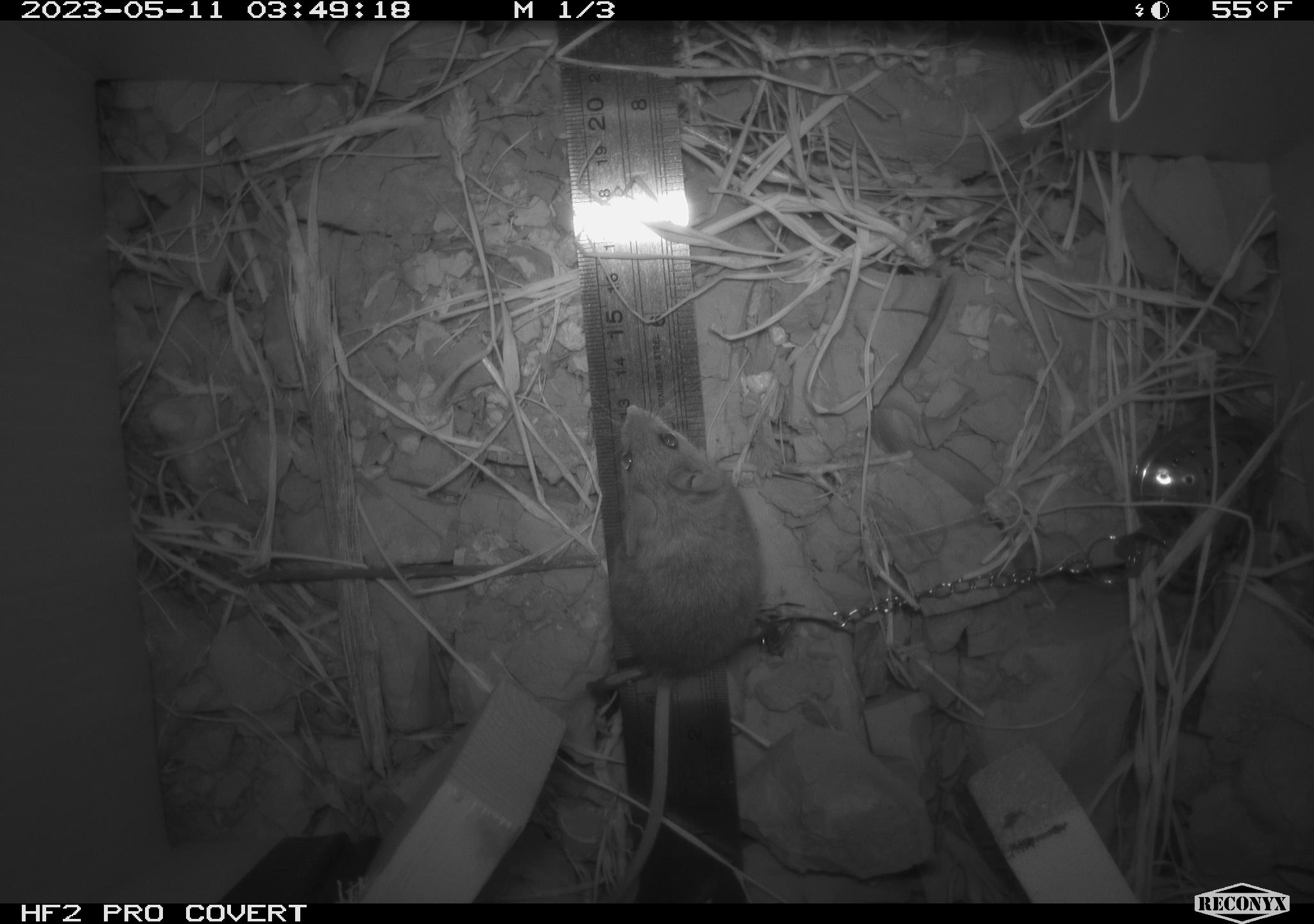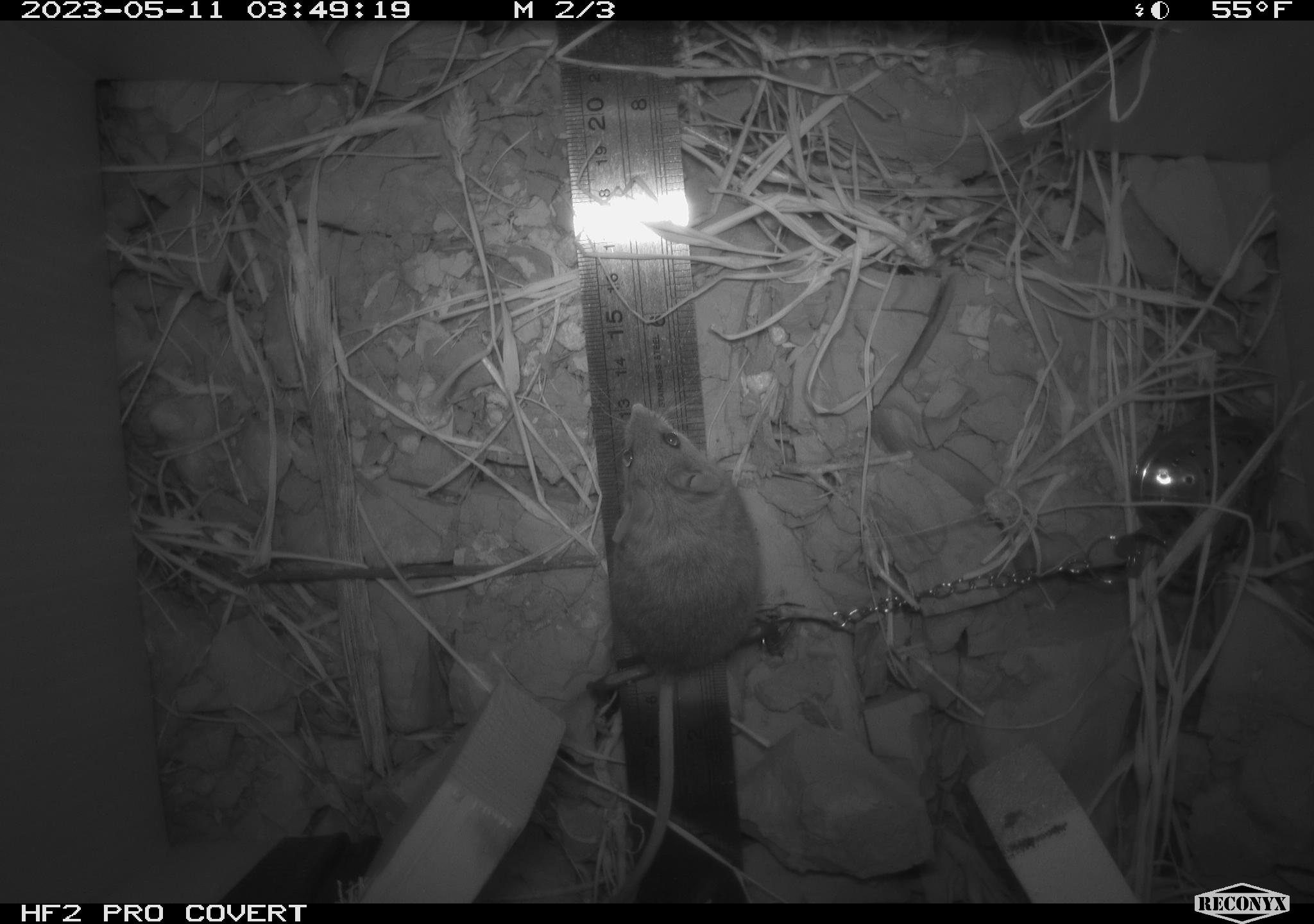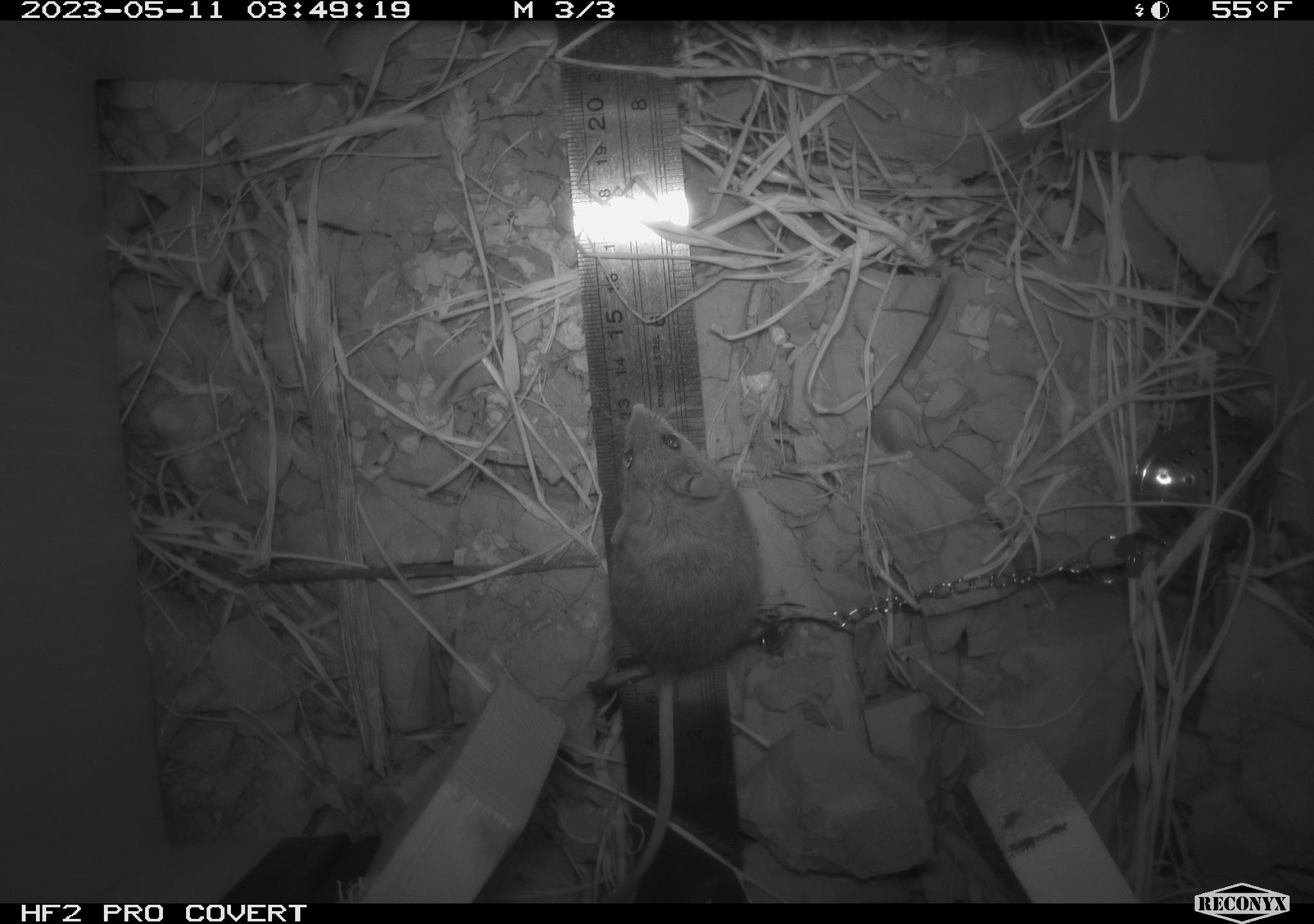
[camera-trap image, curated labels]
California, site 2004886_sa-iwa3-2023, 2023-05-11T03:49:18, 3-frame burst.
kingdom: Animalia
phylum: Chordata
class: Mammalia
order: Rodentia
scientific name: Rodentia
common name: mouse species